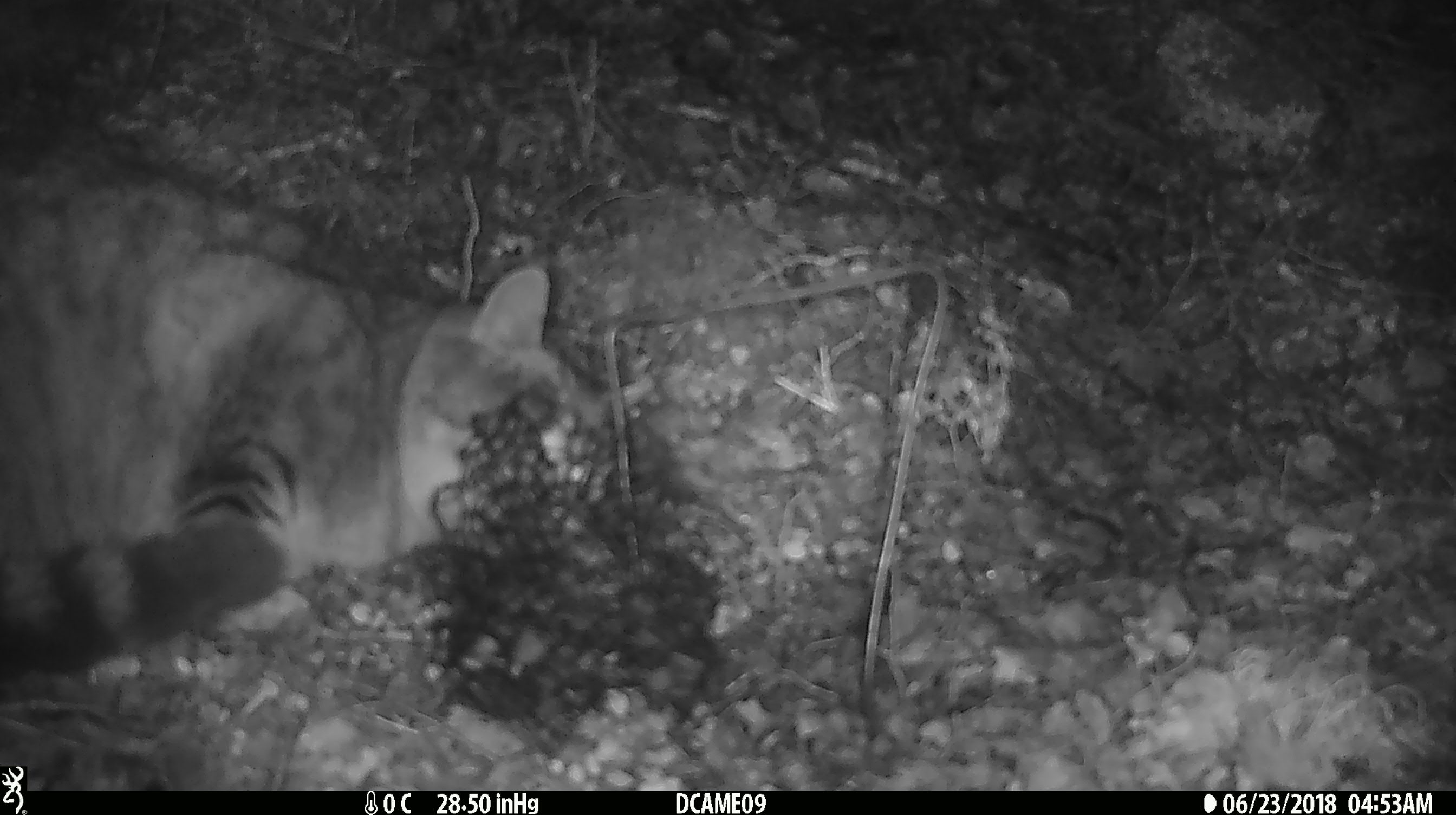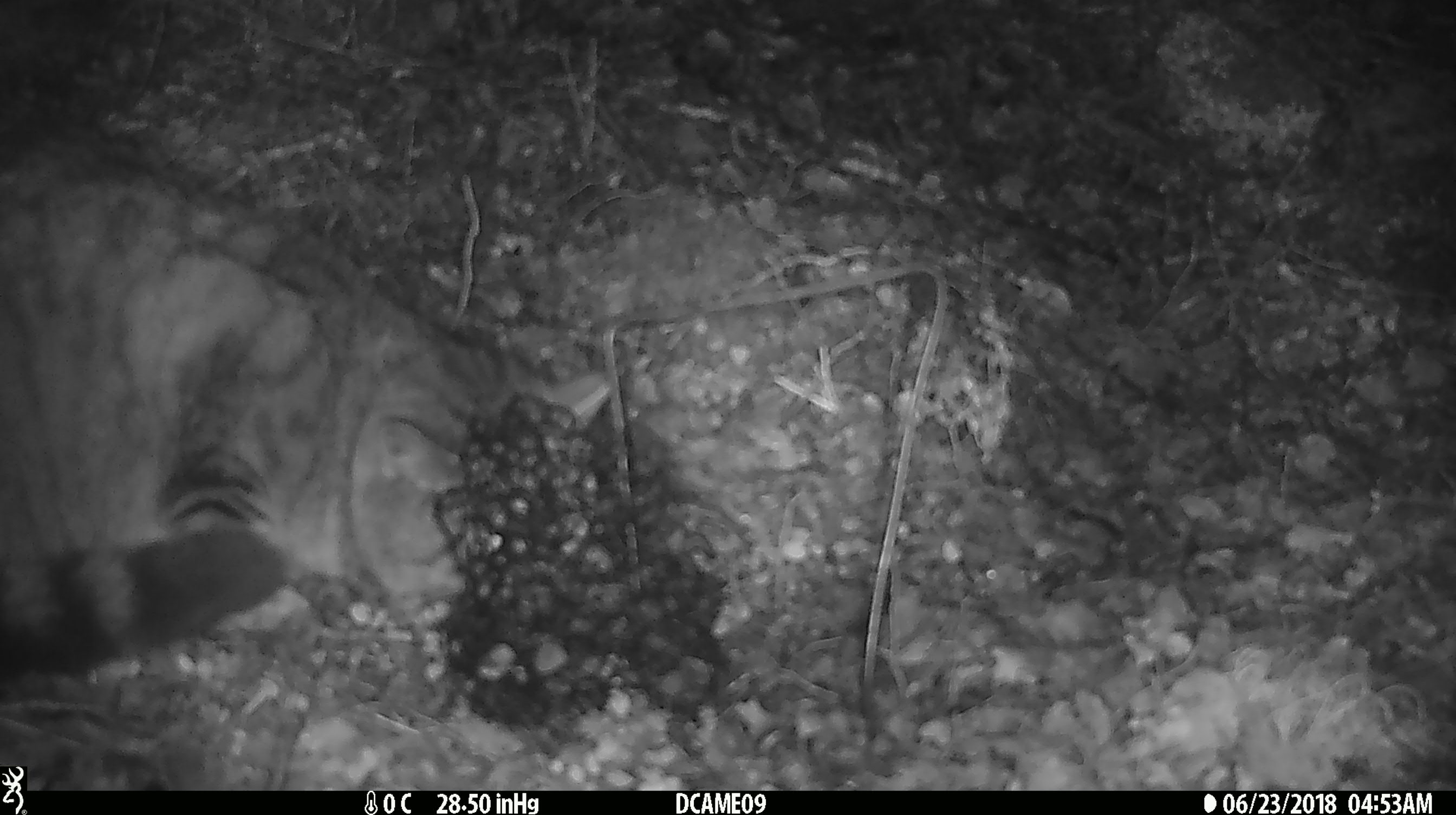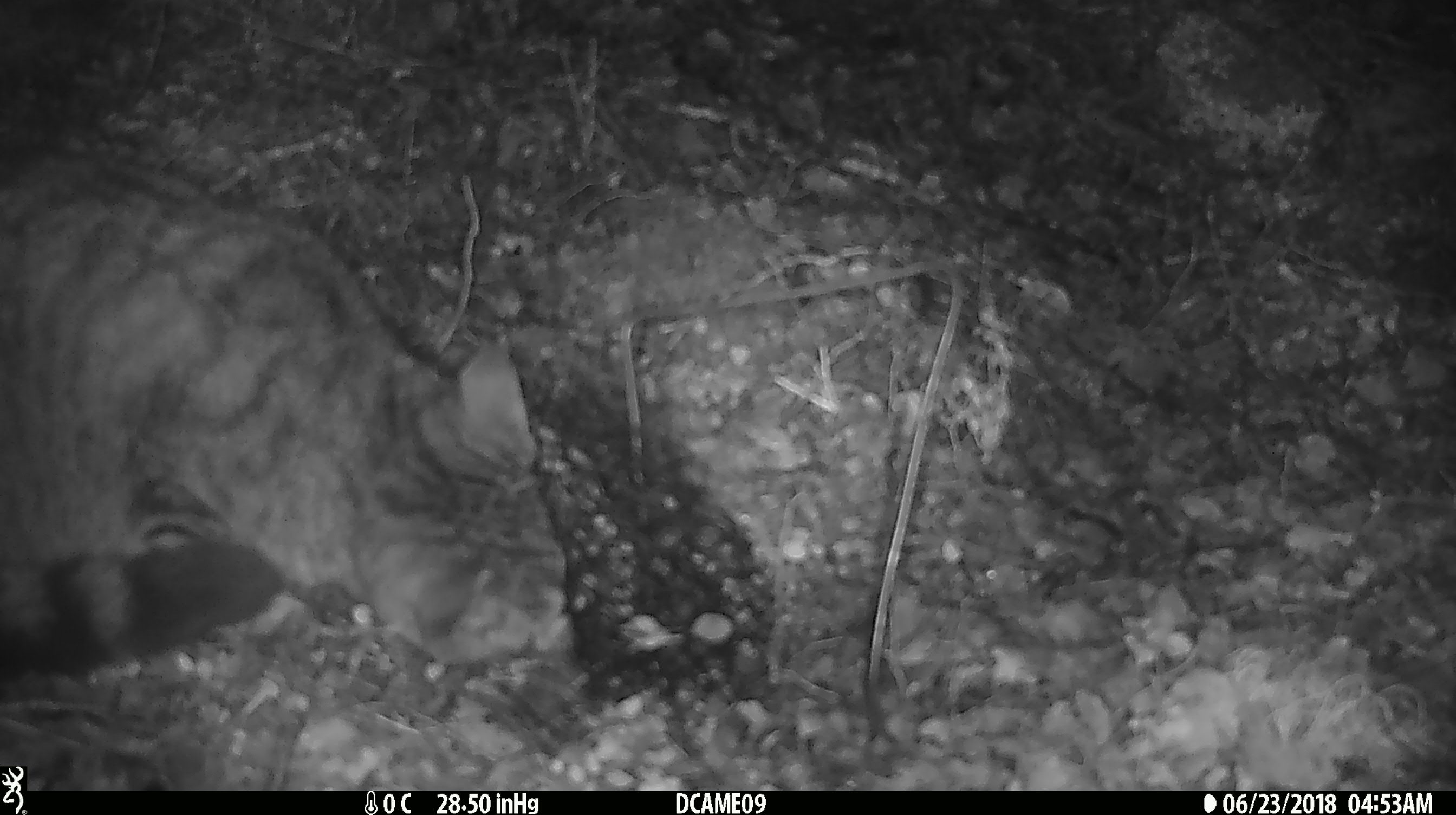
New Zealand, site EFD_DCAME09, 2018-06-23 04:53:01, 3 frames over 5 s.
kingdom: Animalia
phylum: Chordata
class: Mammalia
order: Carnivora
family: Felidae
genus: Felis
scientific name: Felis catus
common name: domestic cat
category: cat